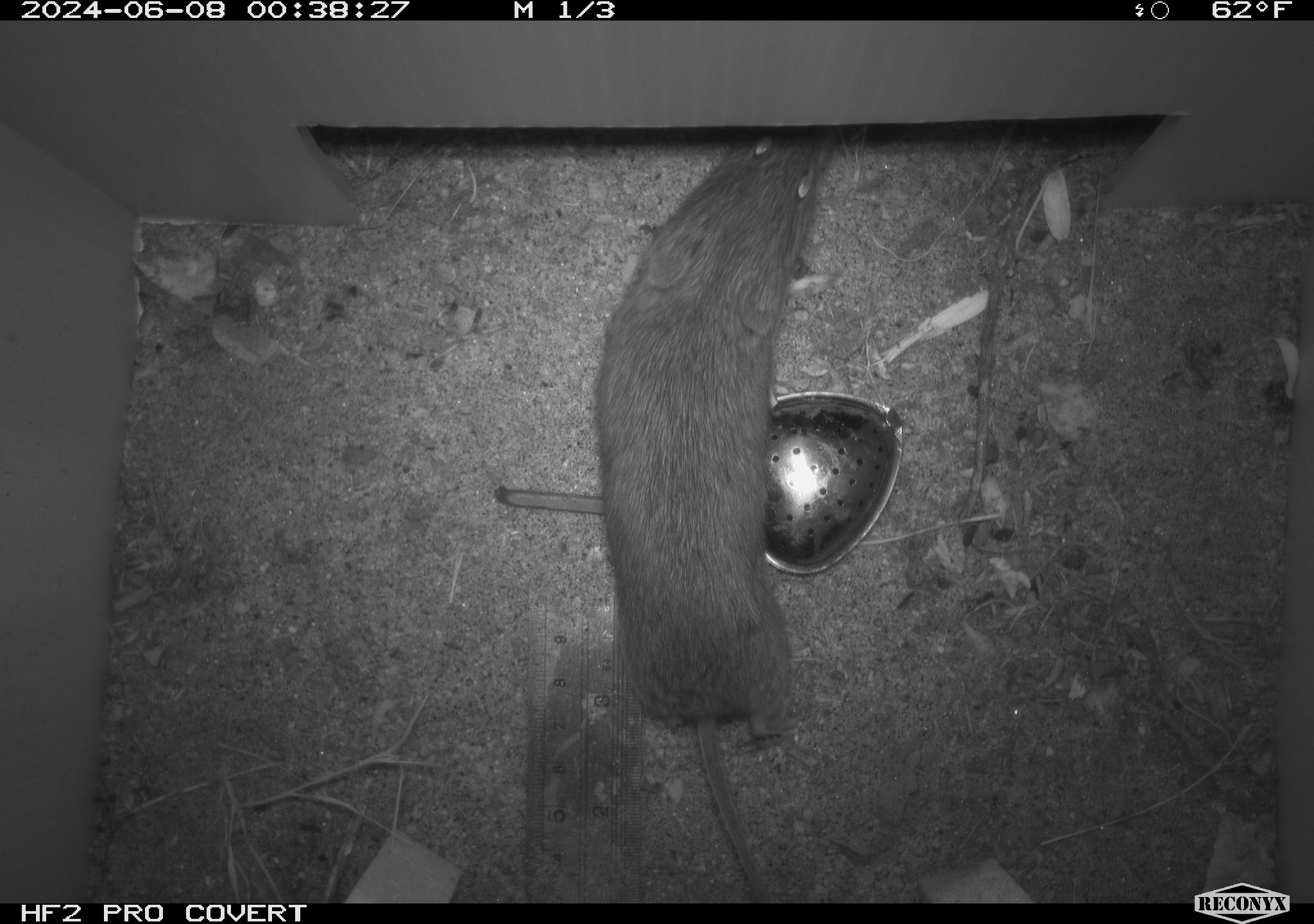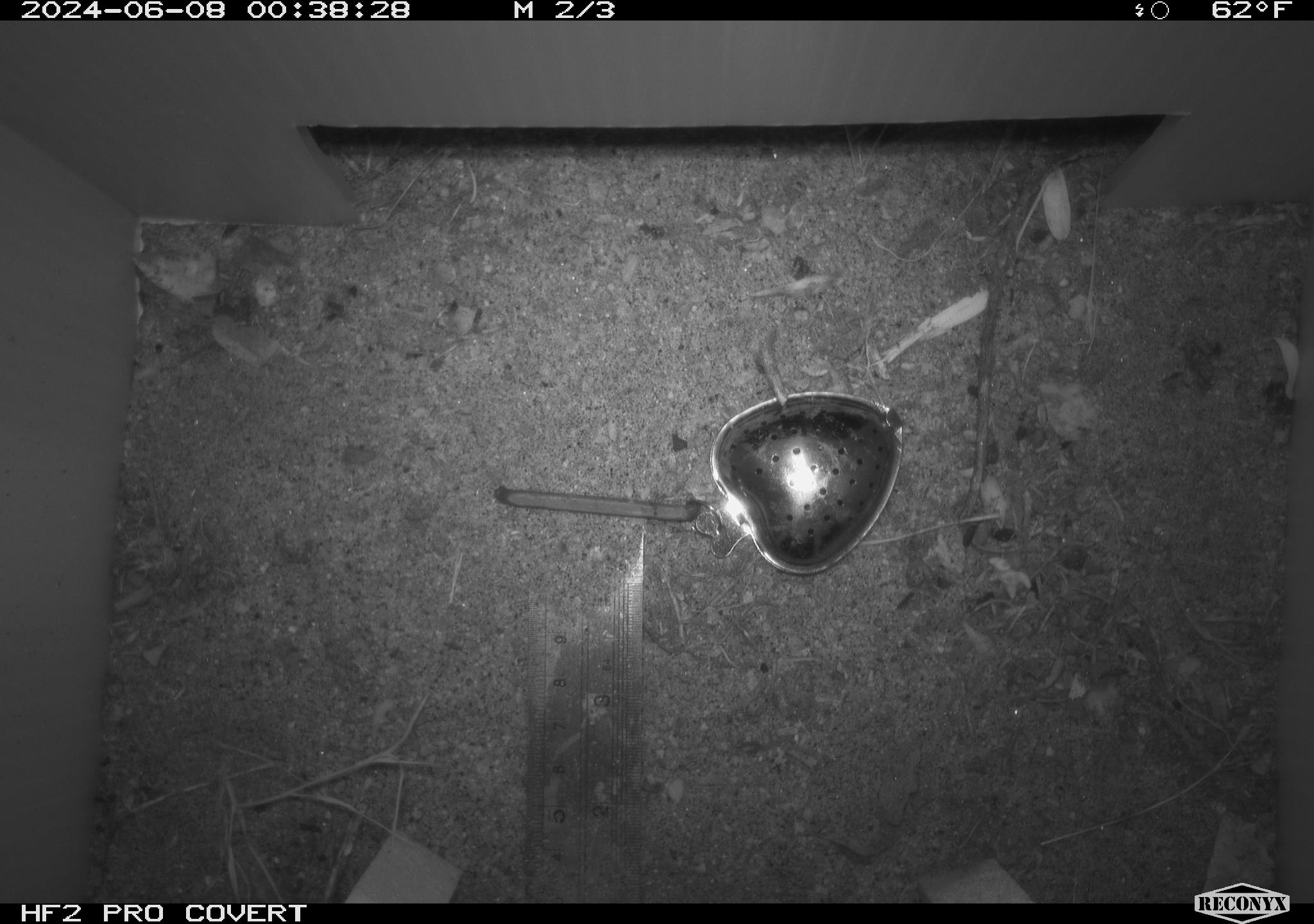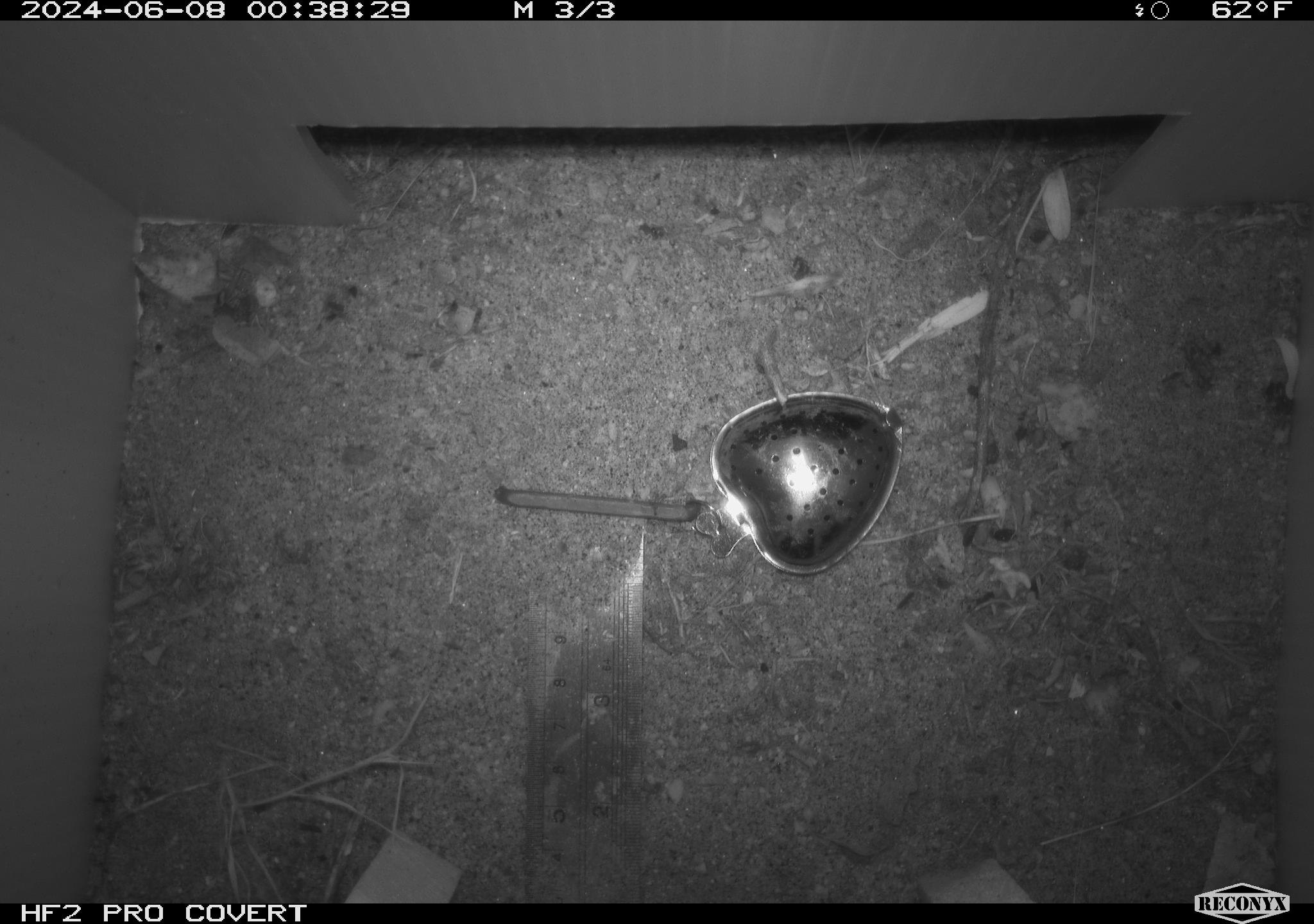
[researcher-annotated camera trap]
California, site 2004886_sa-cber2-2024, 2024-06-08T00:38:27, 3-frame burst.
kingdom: Animalia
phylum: Chordata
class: Mammalia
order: Rodentia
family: Cricetidae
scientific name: Arvicolinae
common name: voles, lemmings, and muskrats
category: arvicolinae subfamily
Arvicolinae subfamily (voles, lemmings, and muskrats) (Arvicolinae).